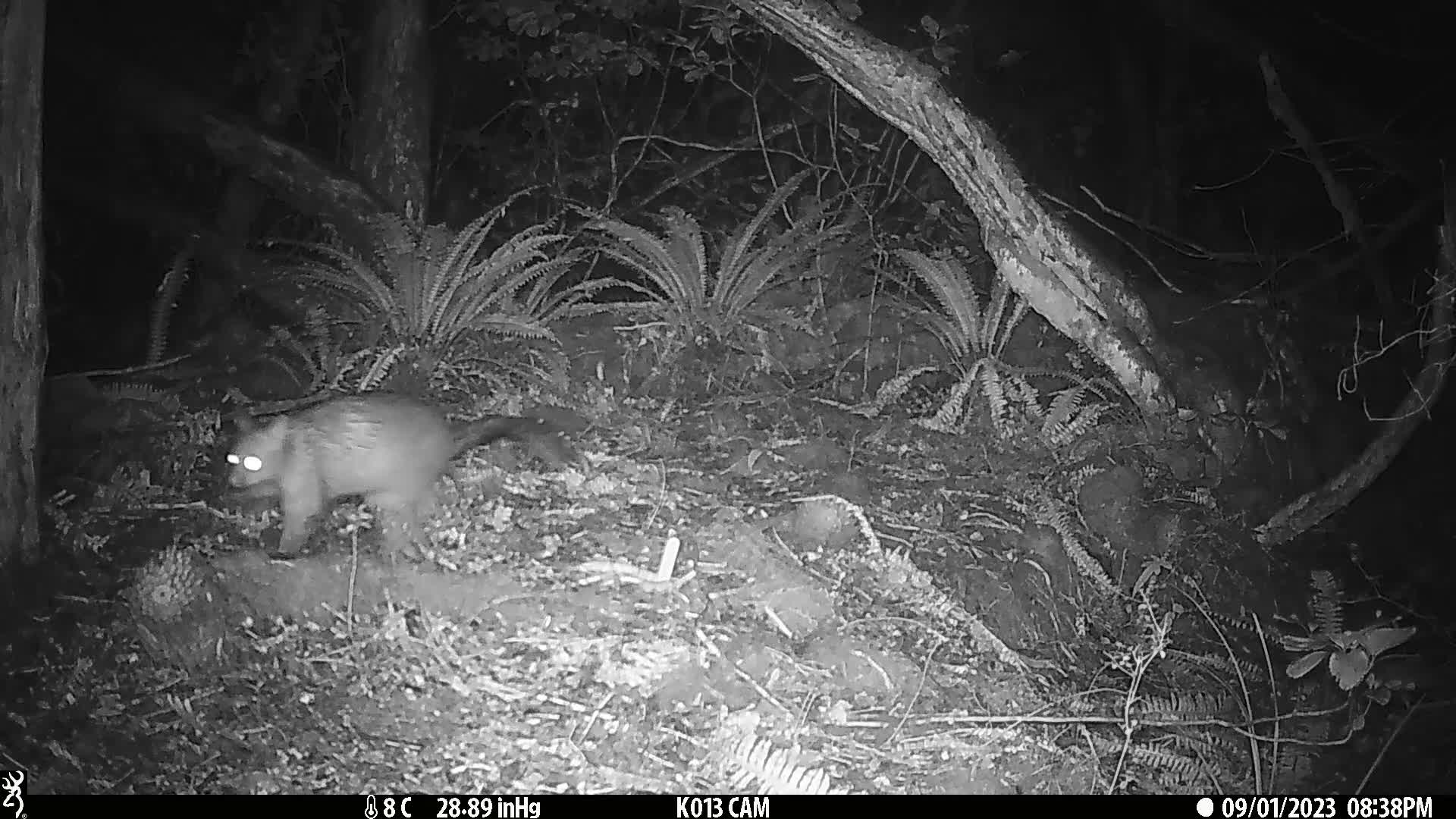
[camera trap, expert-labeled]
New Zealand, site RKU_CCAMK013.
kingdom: Animalia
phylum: Chordata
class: Mammalia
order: Diprotodontia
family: Phalangeridae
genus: Trichosurus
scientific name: Trichosurus vulpecula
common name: common brushtail possum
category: possum